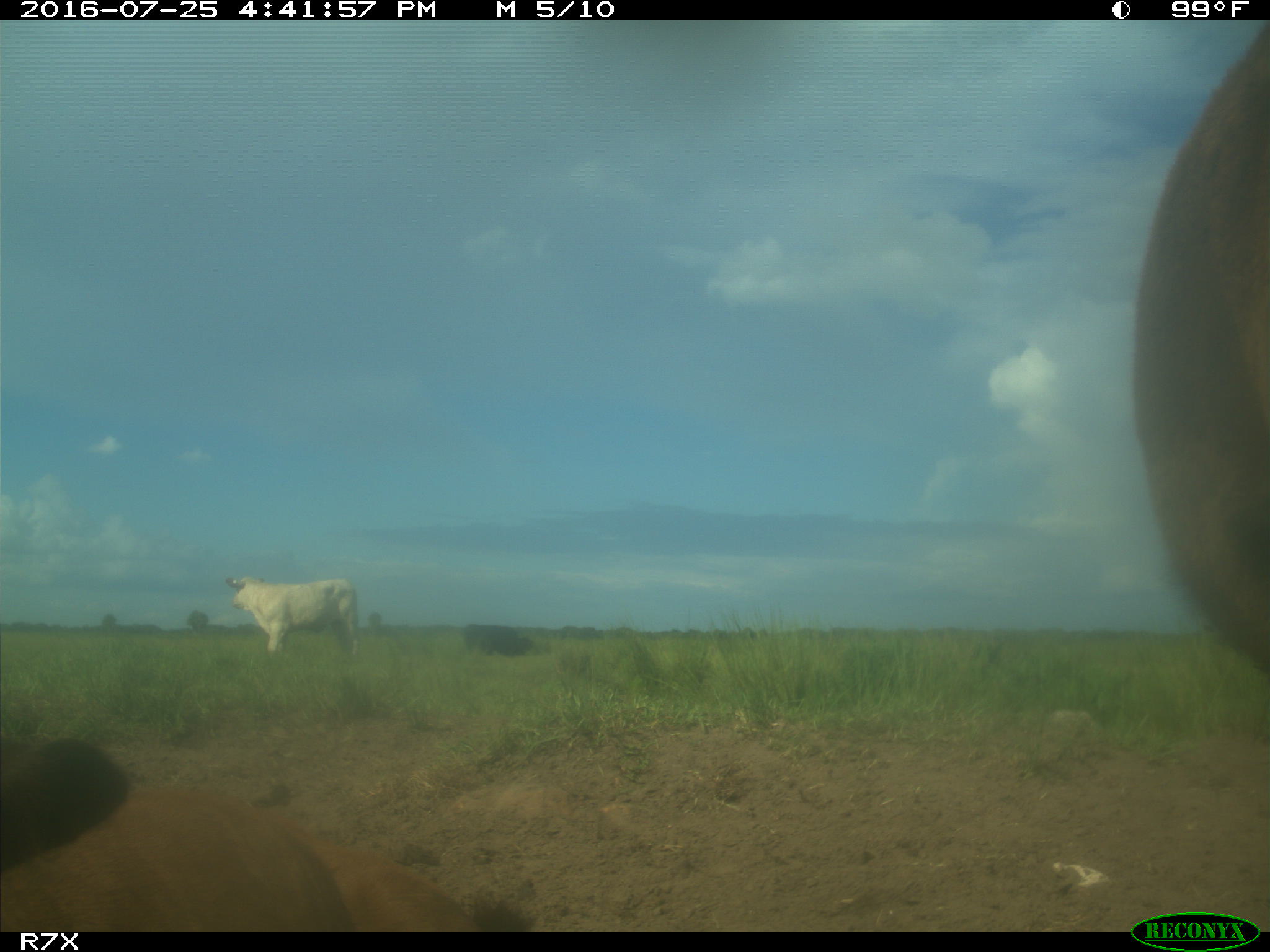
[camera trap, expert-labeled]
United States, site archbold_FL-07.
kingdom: Animalia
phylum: Chordata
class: Mammalia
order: Artiodactyla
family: Bovidae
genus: Bos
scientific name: Bos taurus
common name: domestic cow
Bos taurus (domestic cow).